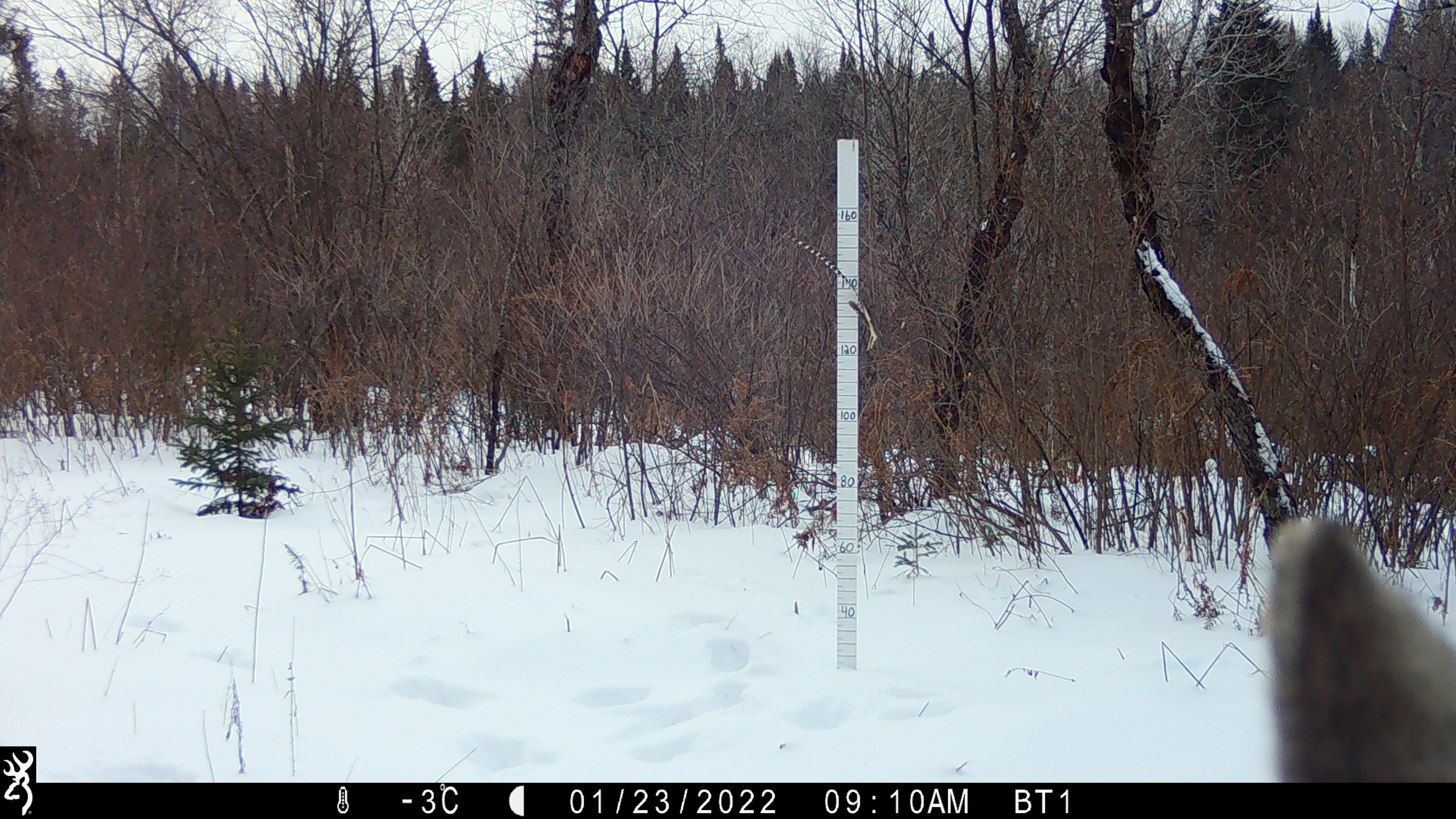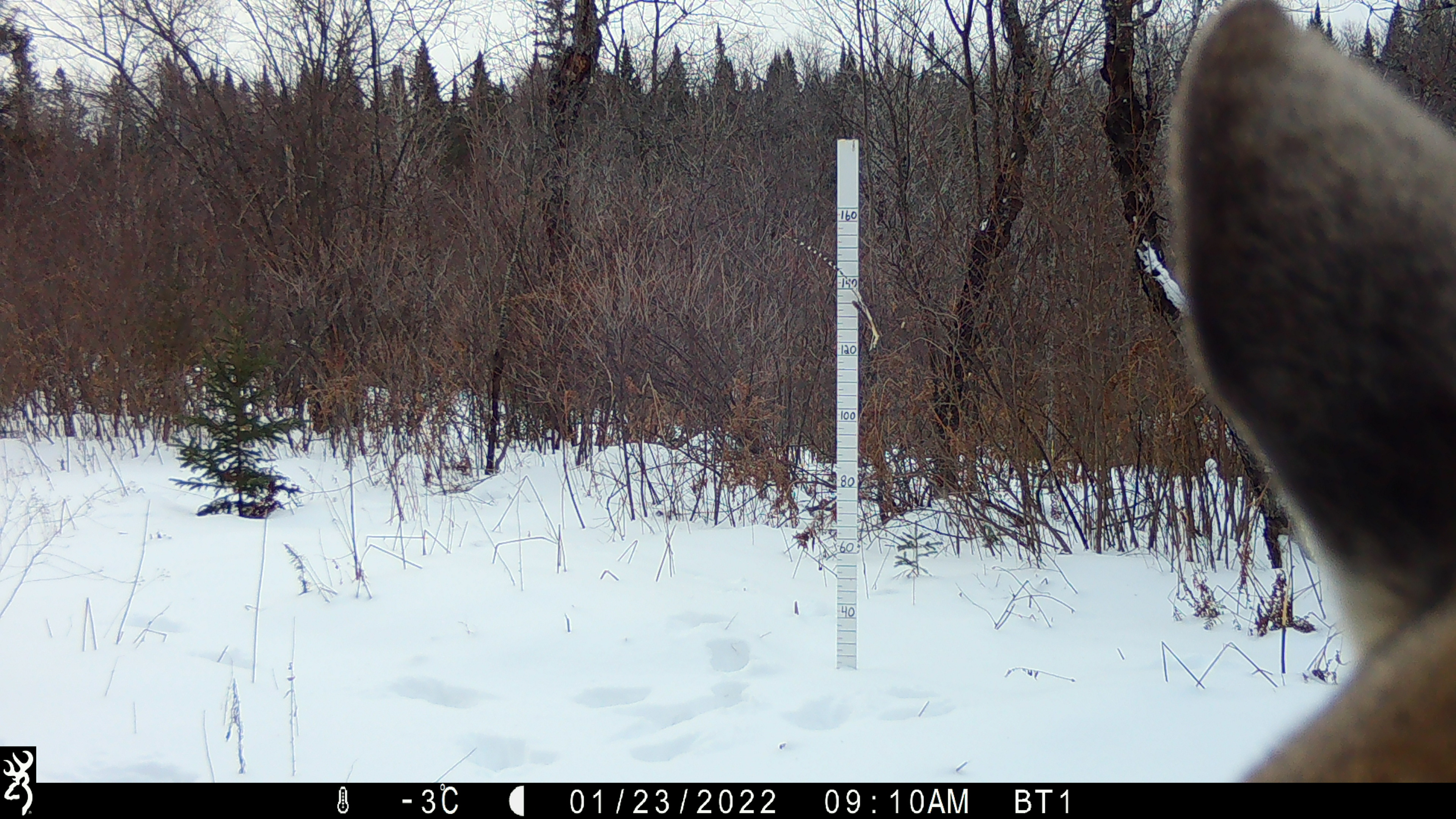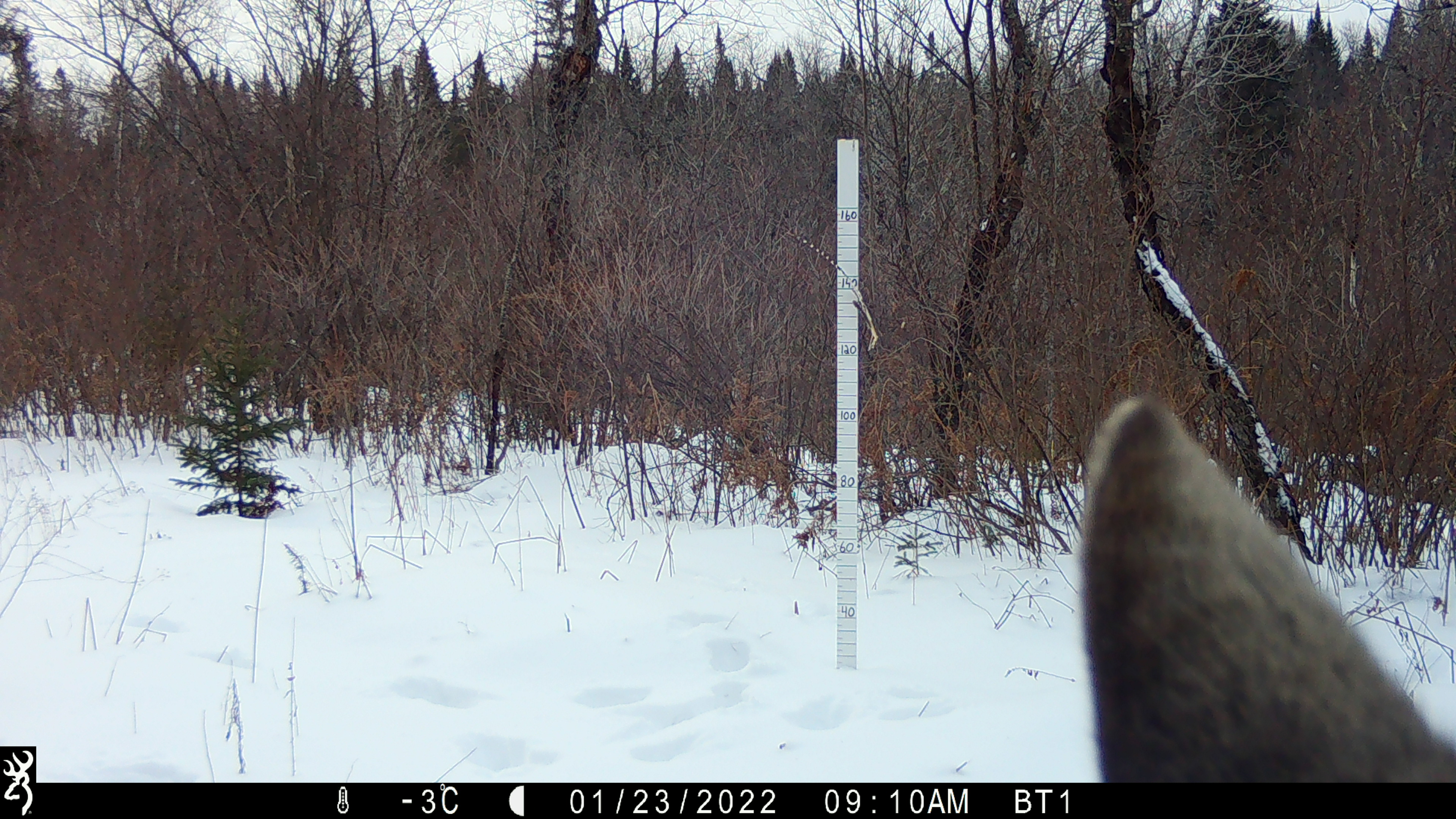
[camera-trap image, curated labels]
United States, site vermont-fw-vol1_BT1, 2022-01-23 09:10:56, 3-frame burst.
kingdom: Animalia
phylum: Chordata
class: Mammalia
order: Artiodactyla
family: Cervidae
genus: Alces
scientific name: Alces alces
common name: moose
Moose (Alces alces).